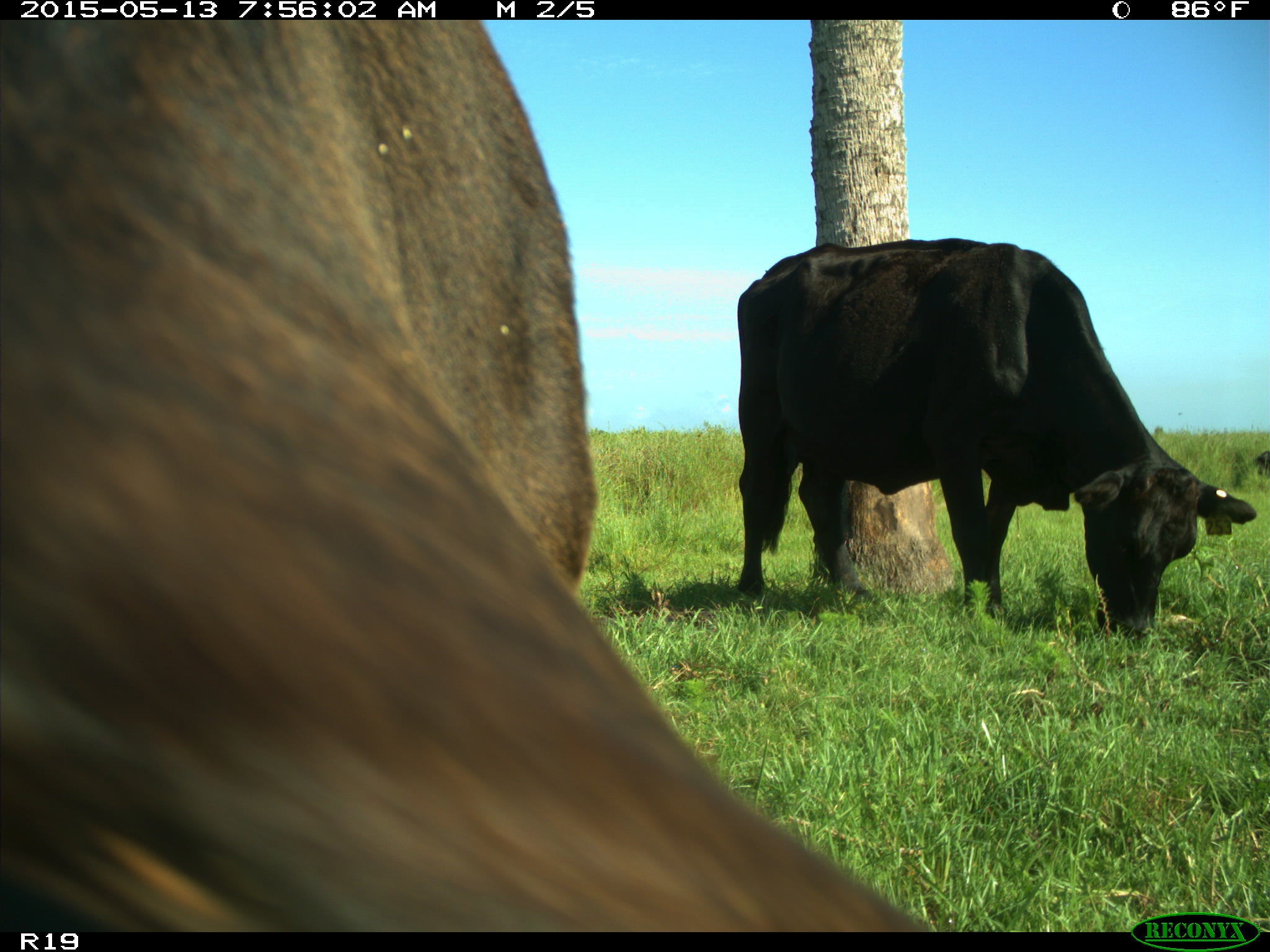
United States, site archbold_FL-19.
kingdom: Animalia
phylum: Chordata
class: Mammalia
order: Artiodactyla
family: Bovidae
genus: Bos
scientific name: Bos taurus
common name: domestic cow